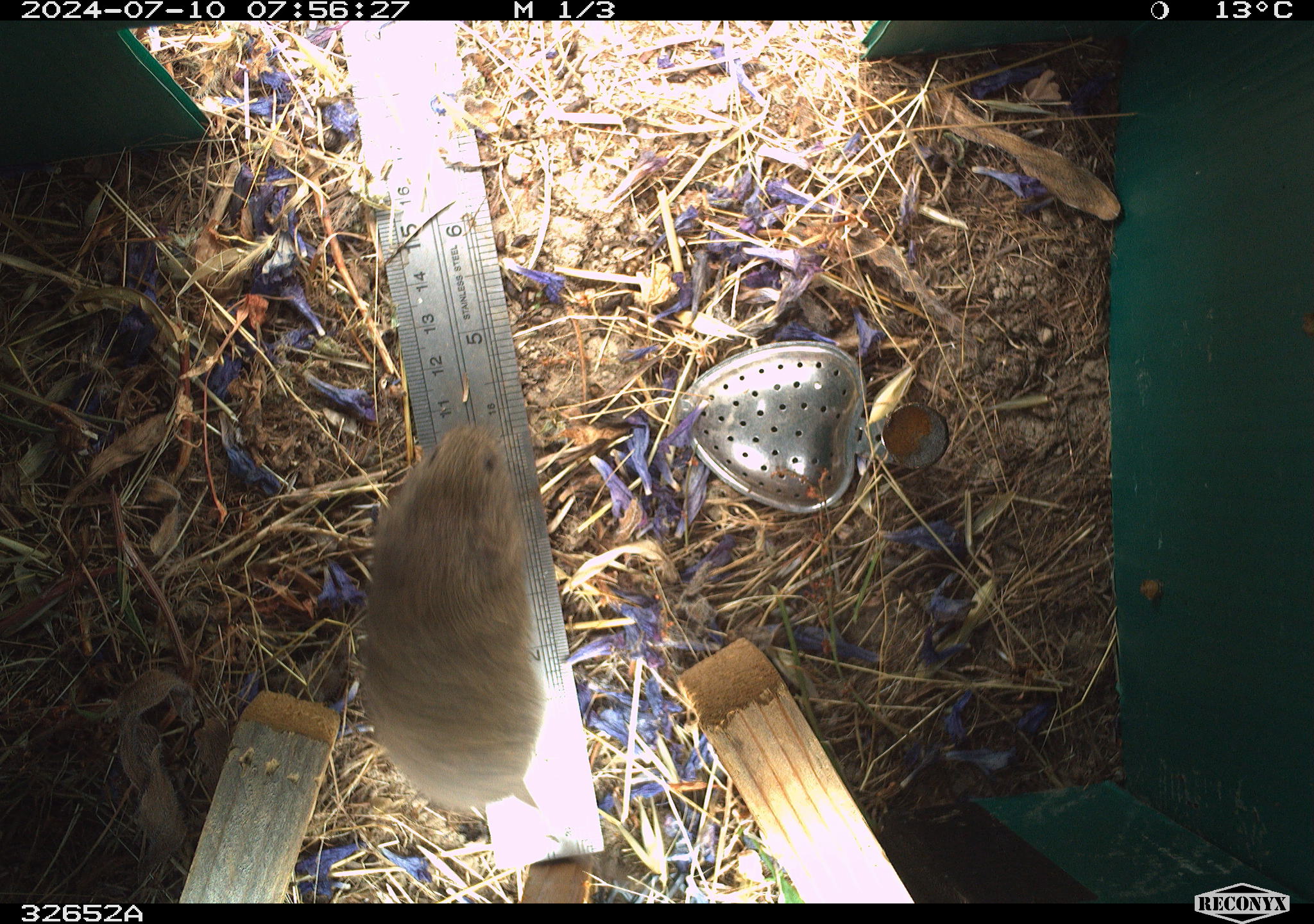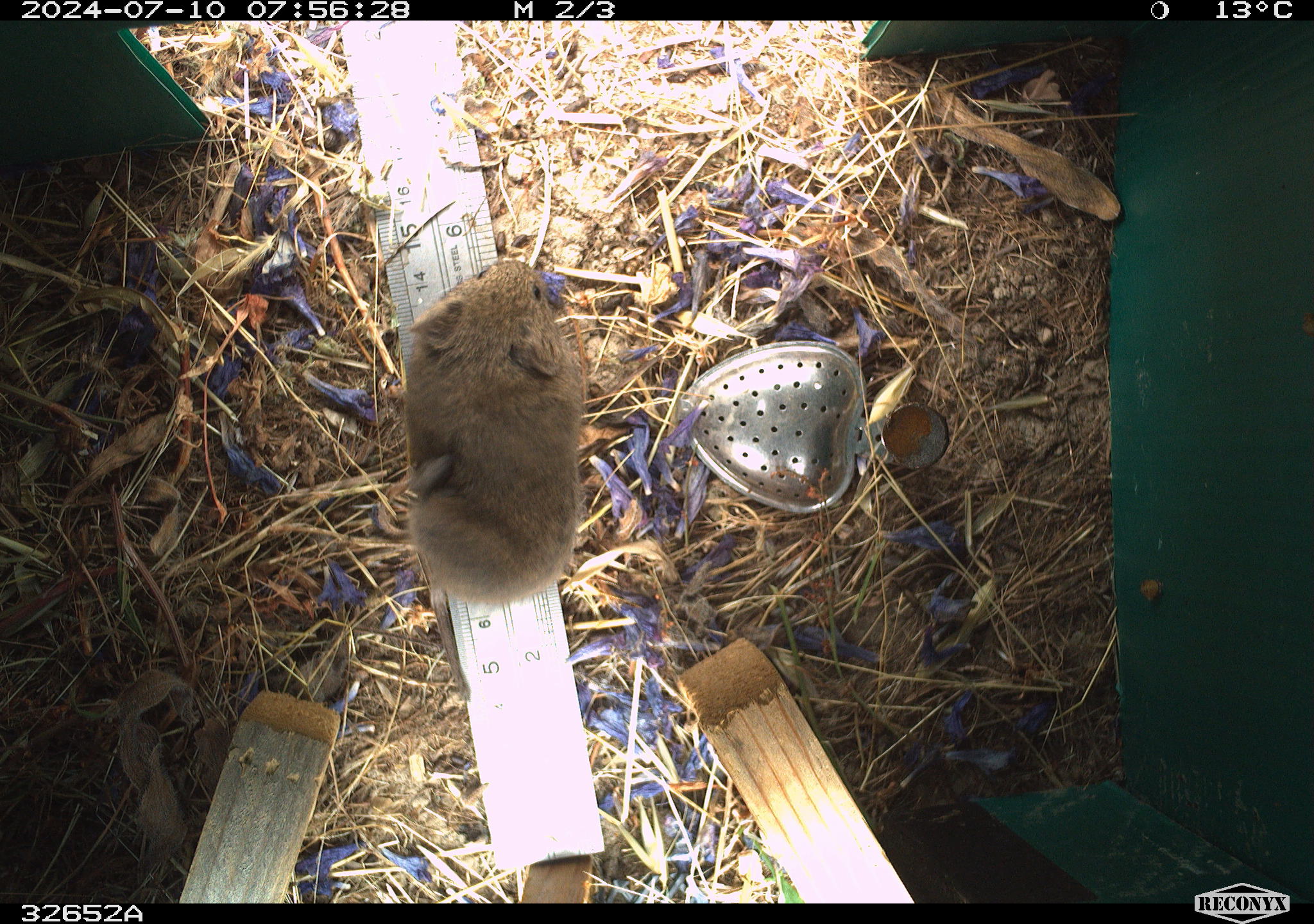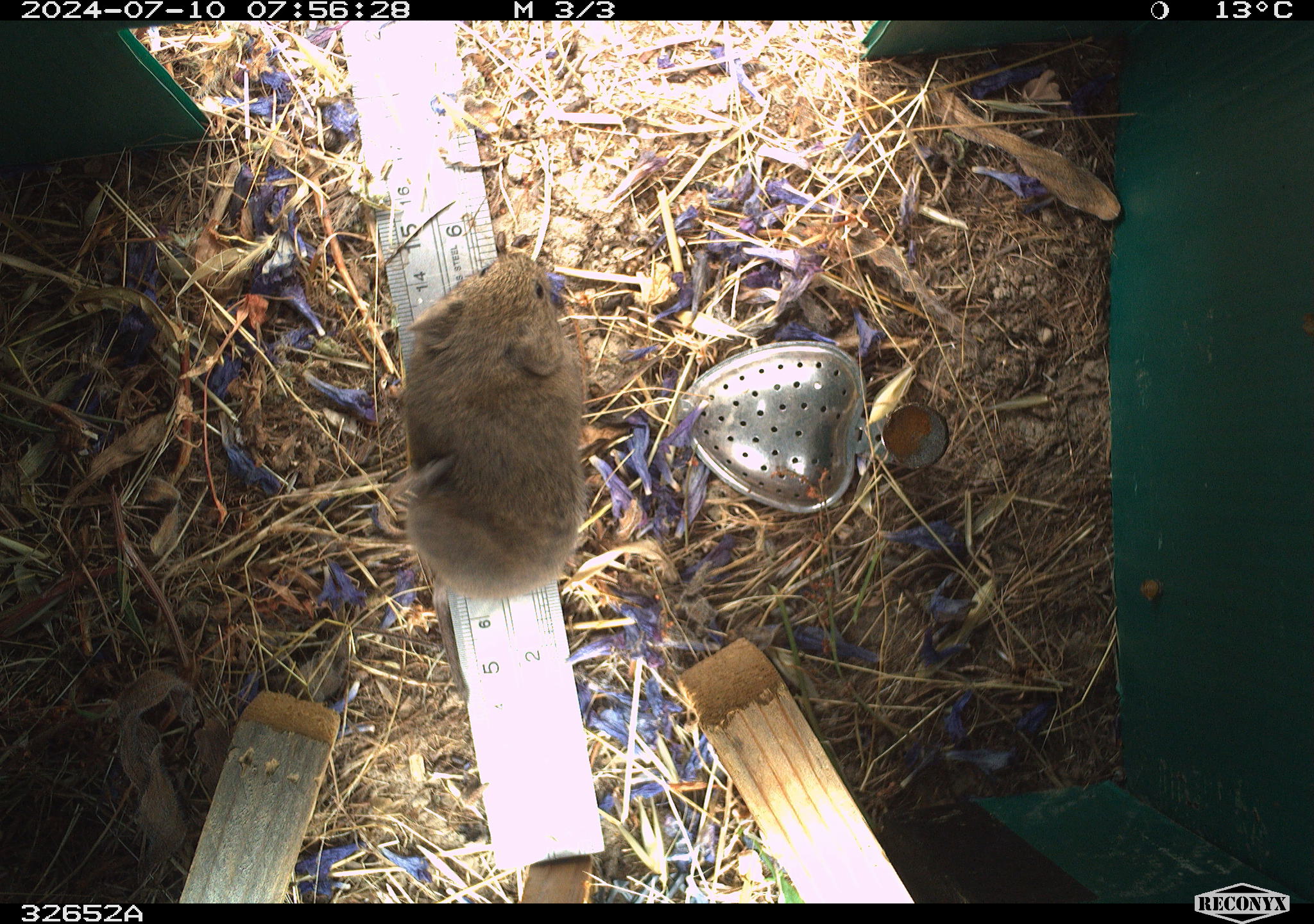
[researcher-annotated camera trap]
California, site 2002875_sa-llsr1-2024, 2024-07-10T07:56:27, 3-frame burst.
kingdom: Animalia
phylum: Chordata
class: Mammalia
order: Rodentia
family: Cricetidae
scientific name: Arvicolinae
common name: voles, lemmings, and muskrats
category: arvicolinae subfamily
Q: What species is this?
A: Arvicolinae subfamily (voles, lemmings, and muskrats) (Arvicolinae).